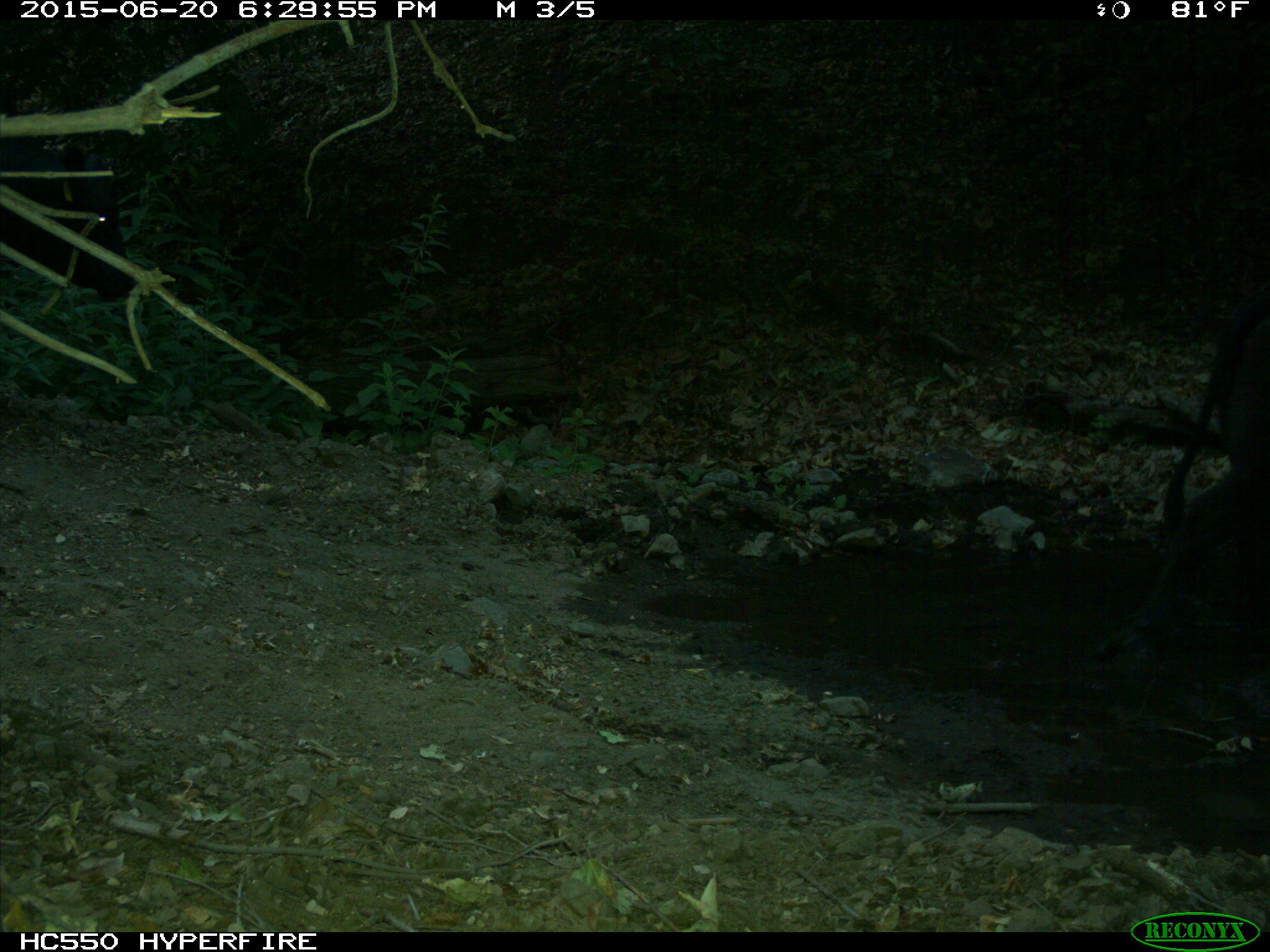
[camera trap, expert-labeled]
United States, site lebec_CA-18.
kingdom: Animalia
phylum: Chordata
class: Mammalia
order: Artiodactyla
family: Bovidae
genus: Bos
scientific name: Bos taurus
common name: domestic cow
Bos taurus (domestic cow).